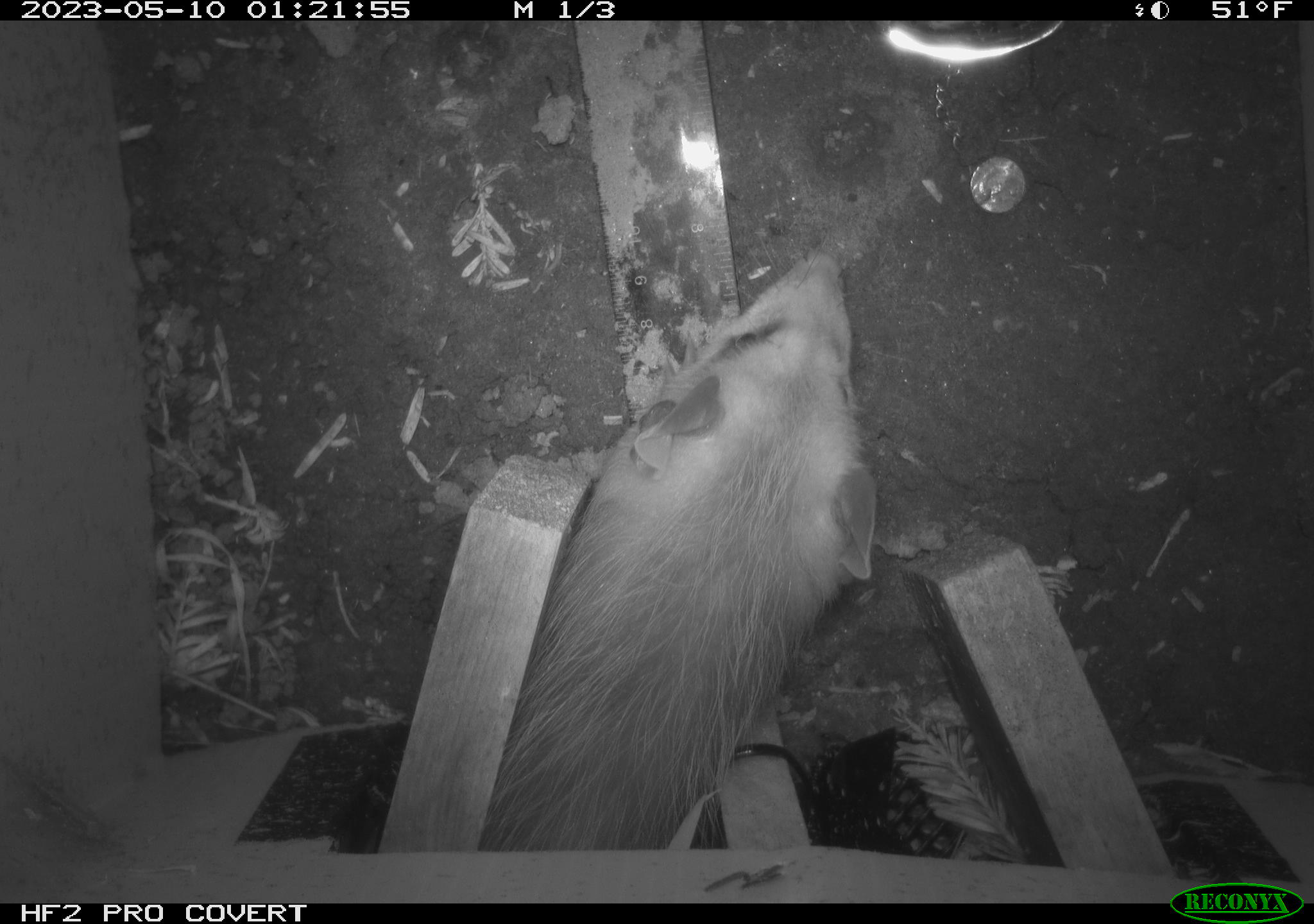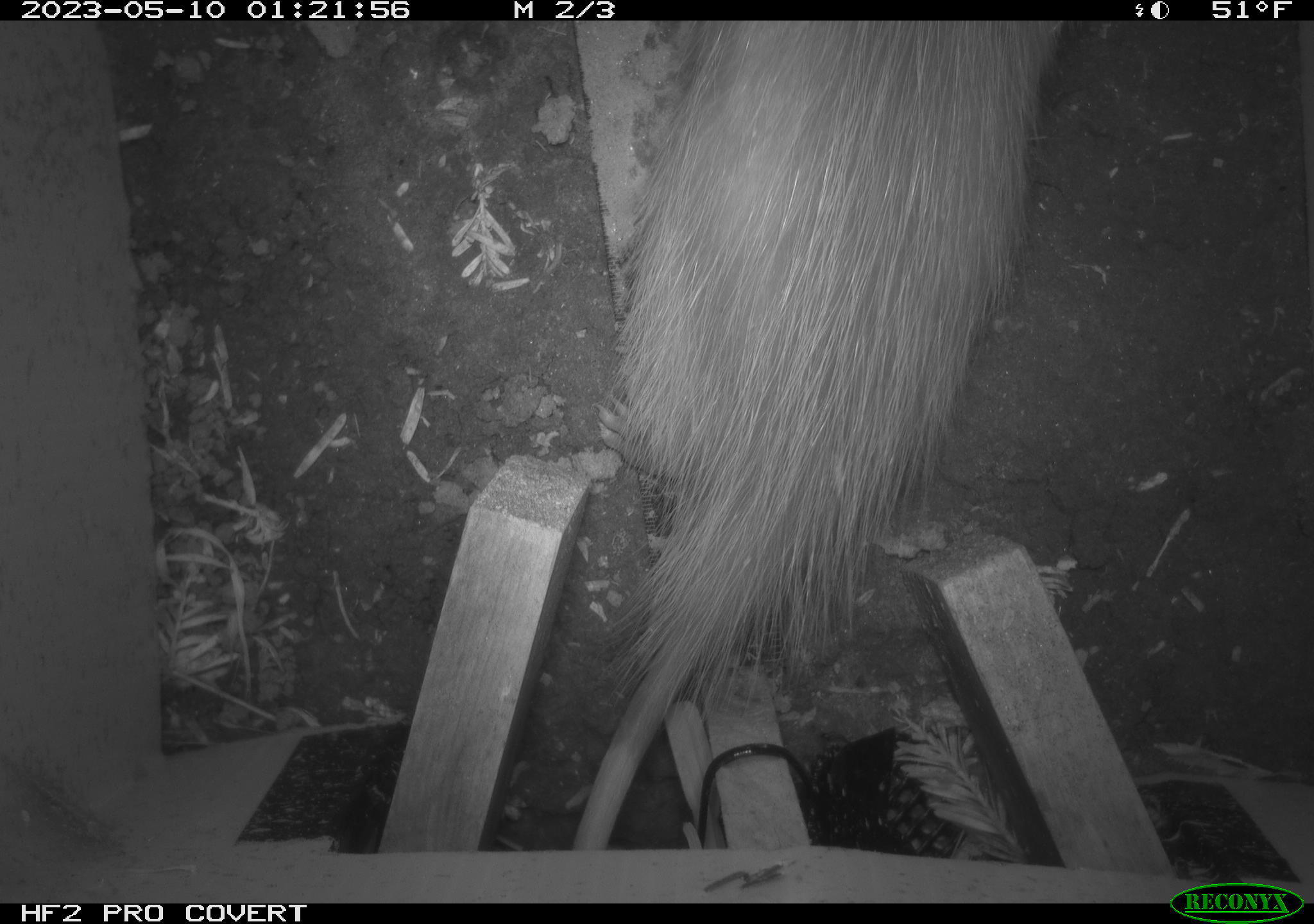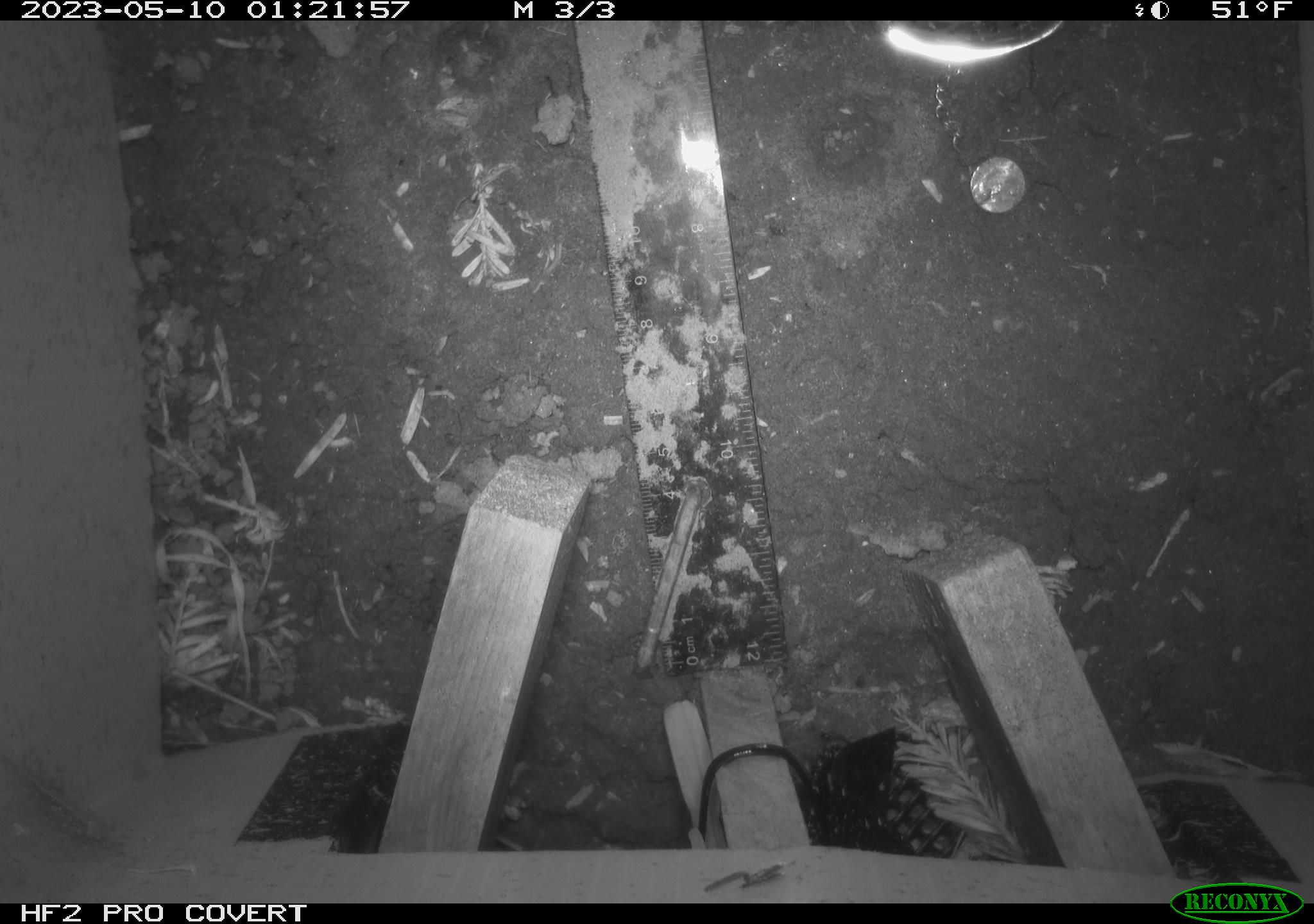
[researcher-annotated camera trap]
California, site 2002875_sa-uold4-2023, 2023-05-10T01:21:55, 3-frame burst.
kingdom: Animalia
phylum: Chordata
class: Mammalia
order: Didelphimorphia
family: Didelphidae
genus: Didelphis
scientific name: Didelphis virginiana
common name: virginia opossum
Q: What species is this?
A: Virginia opossum (Didelphis virginiana).